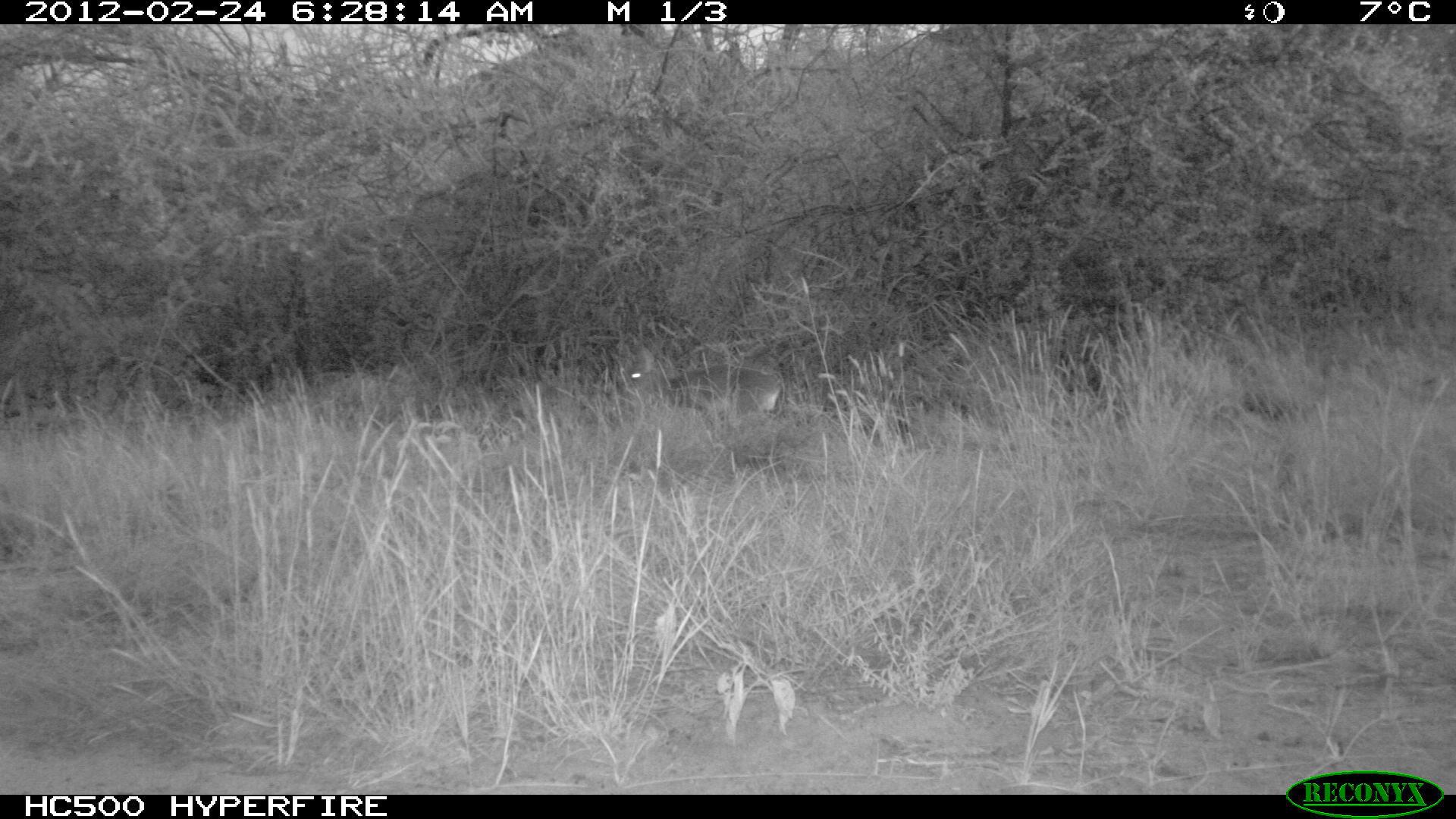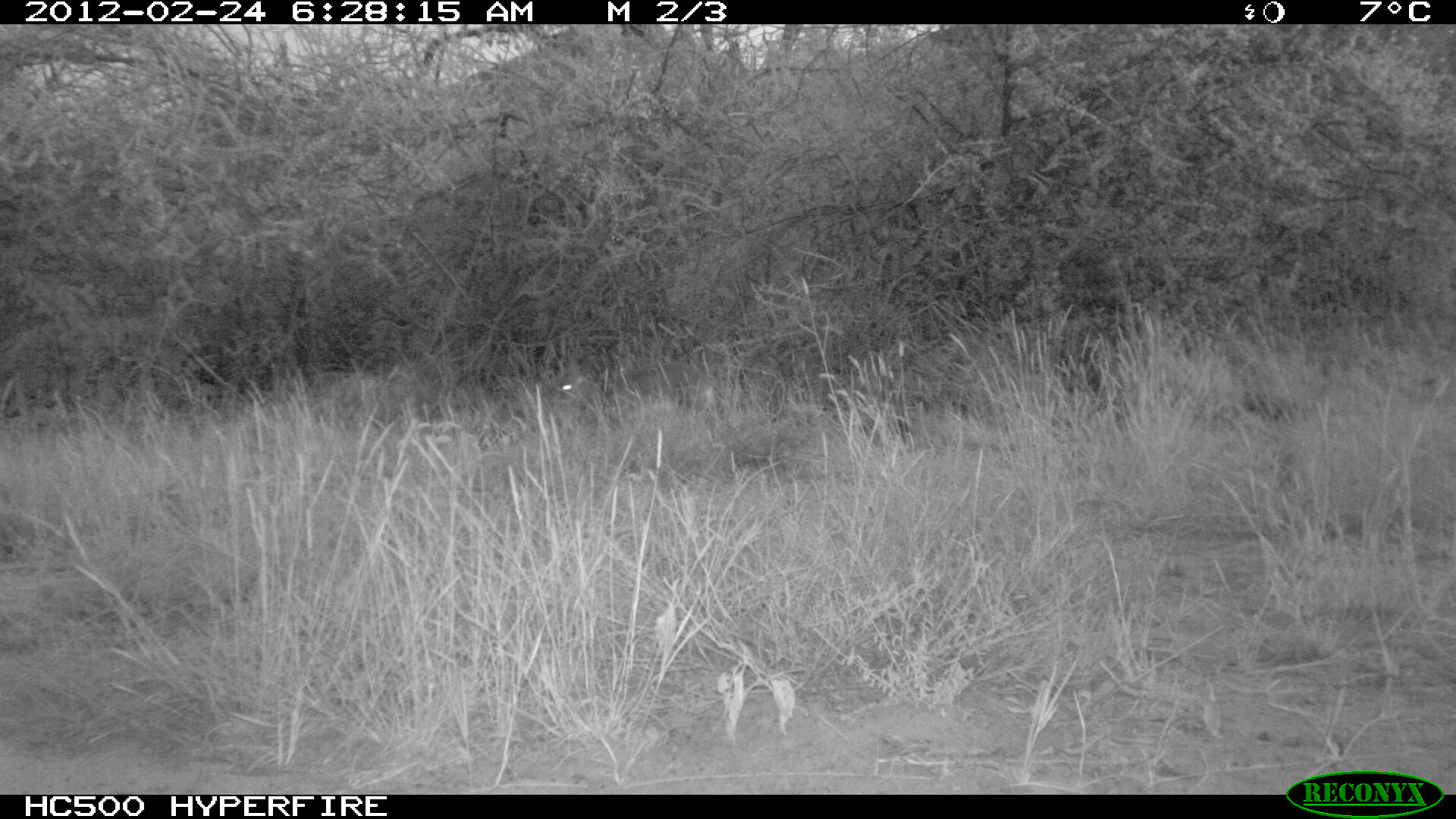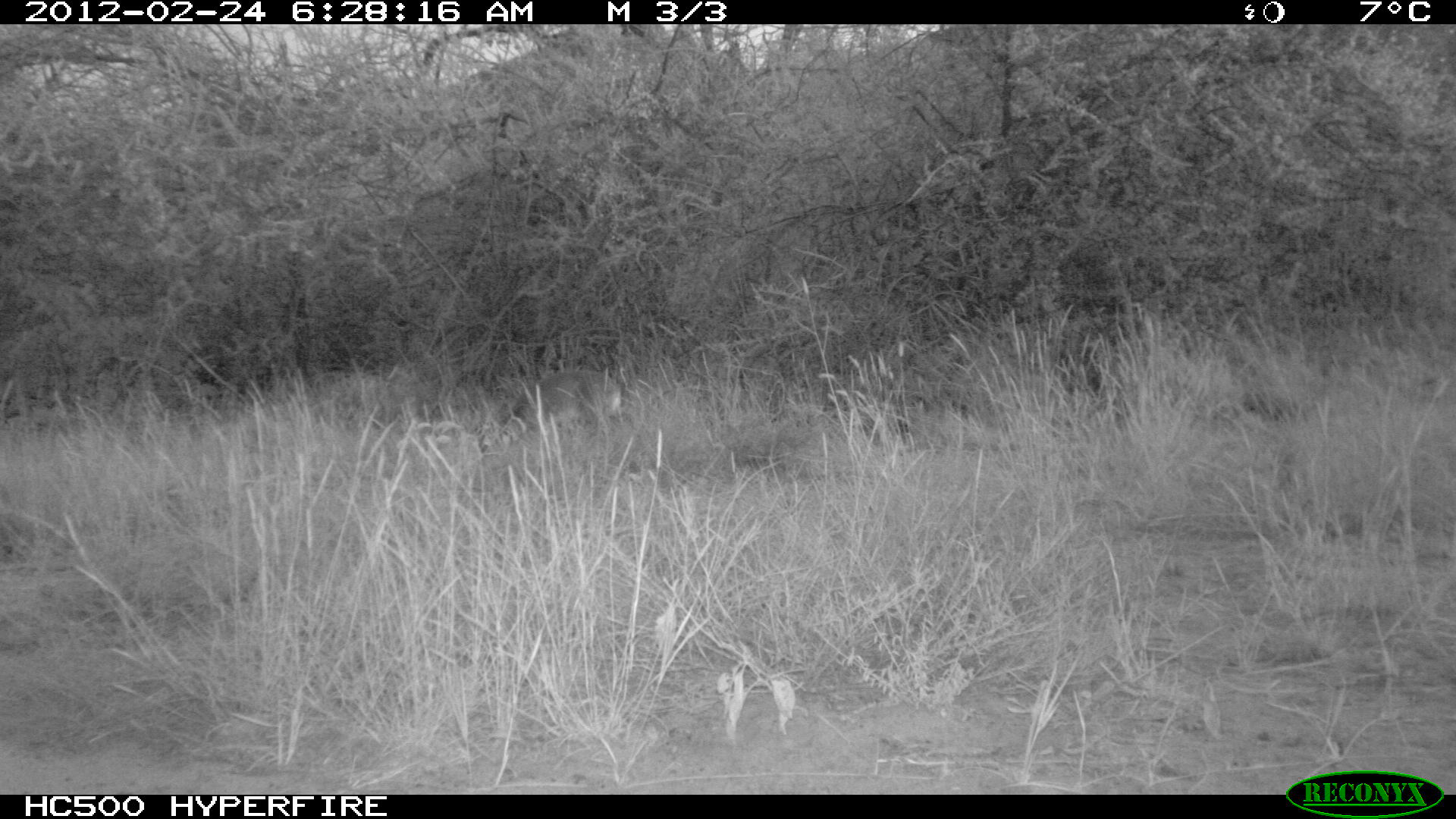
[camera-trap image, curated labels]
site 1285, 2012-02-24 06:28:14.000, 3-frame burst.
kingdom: Animalia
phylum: Chordata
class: Mammalia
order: Artiodactyla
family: Bovidae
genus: Madoqua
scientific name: Madoqua guentheri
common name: günther's dik-dik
Madoqua guentheri (günther's dik-dik), count 1.